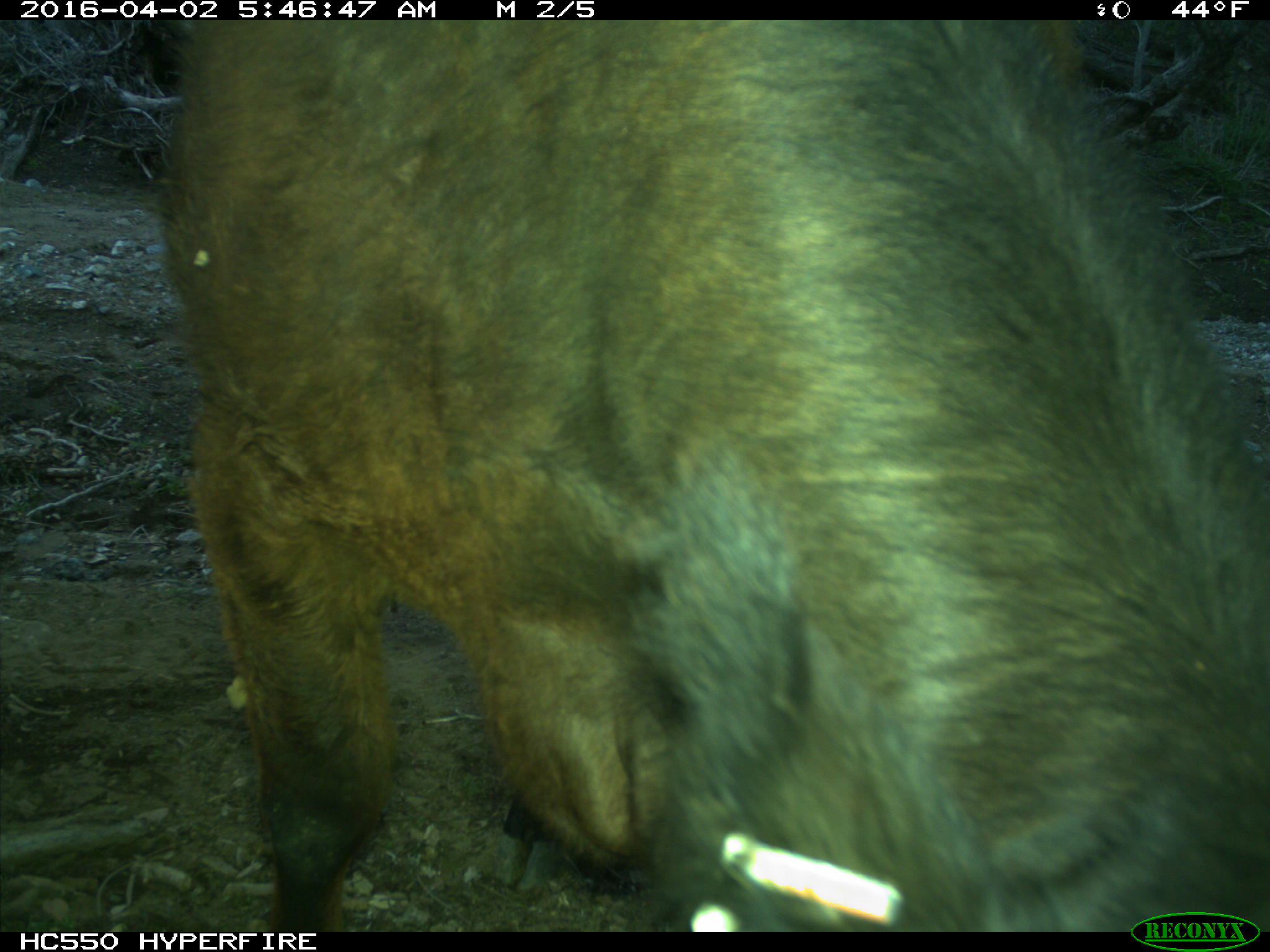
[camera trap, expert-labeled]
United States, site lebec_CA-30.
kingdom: Animalia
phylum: Chordata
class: Mammalia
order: Artiodactyla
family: Bovidae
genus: Bos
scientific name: Bos taurus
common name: domestic cow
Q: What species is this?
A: Bos taurus (domestic cow).